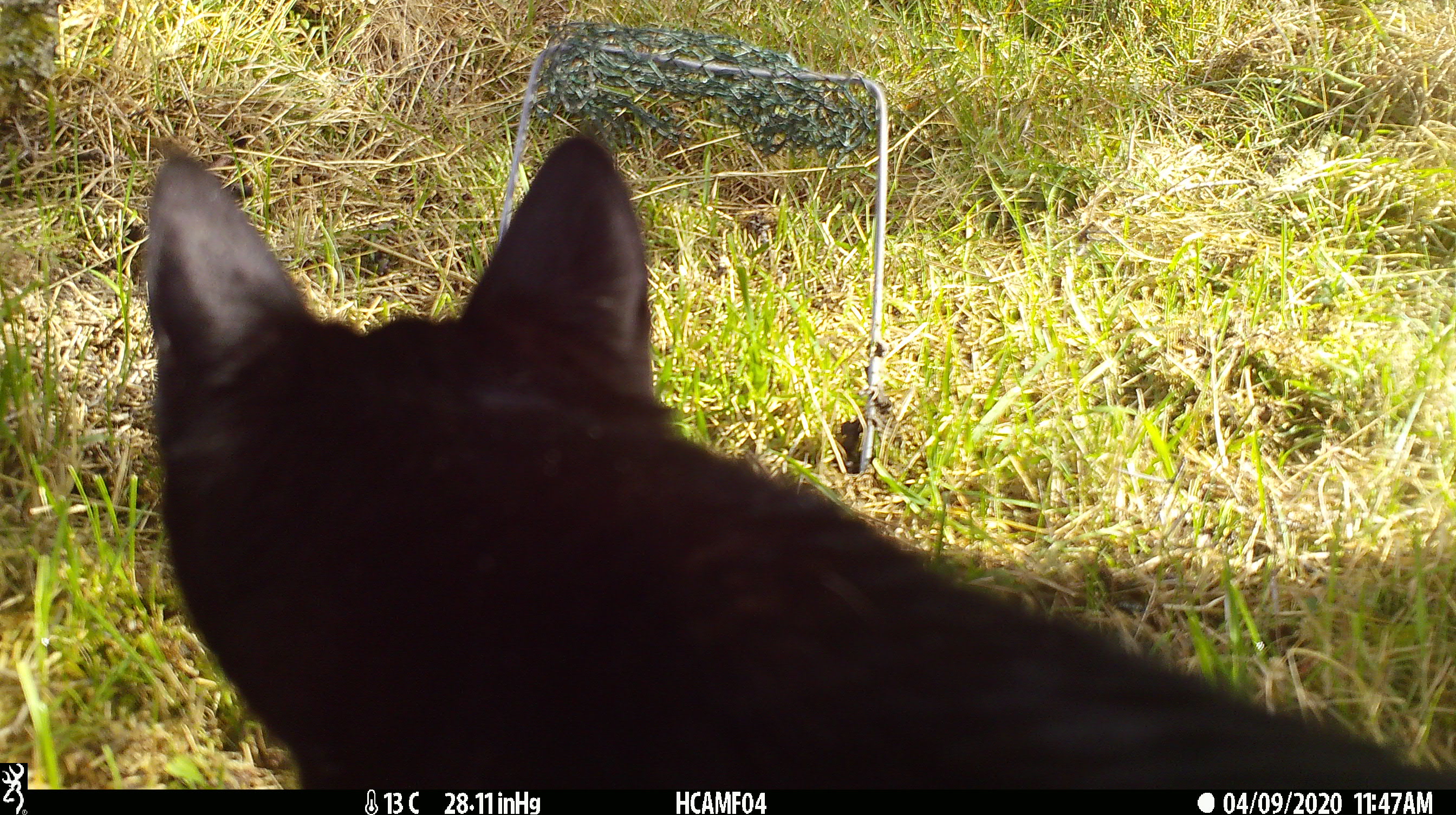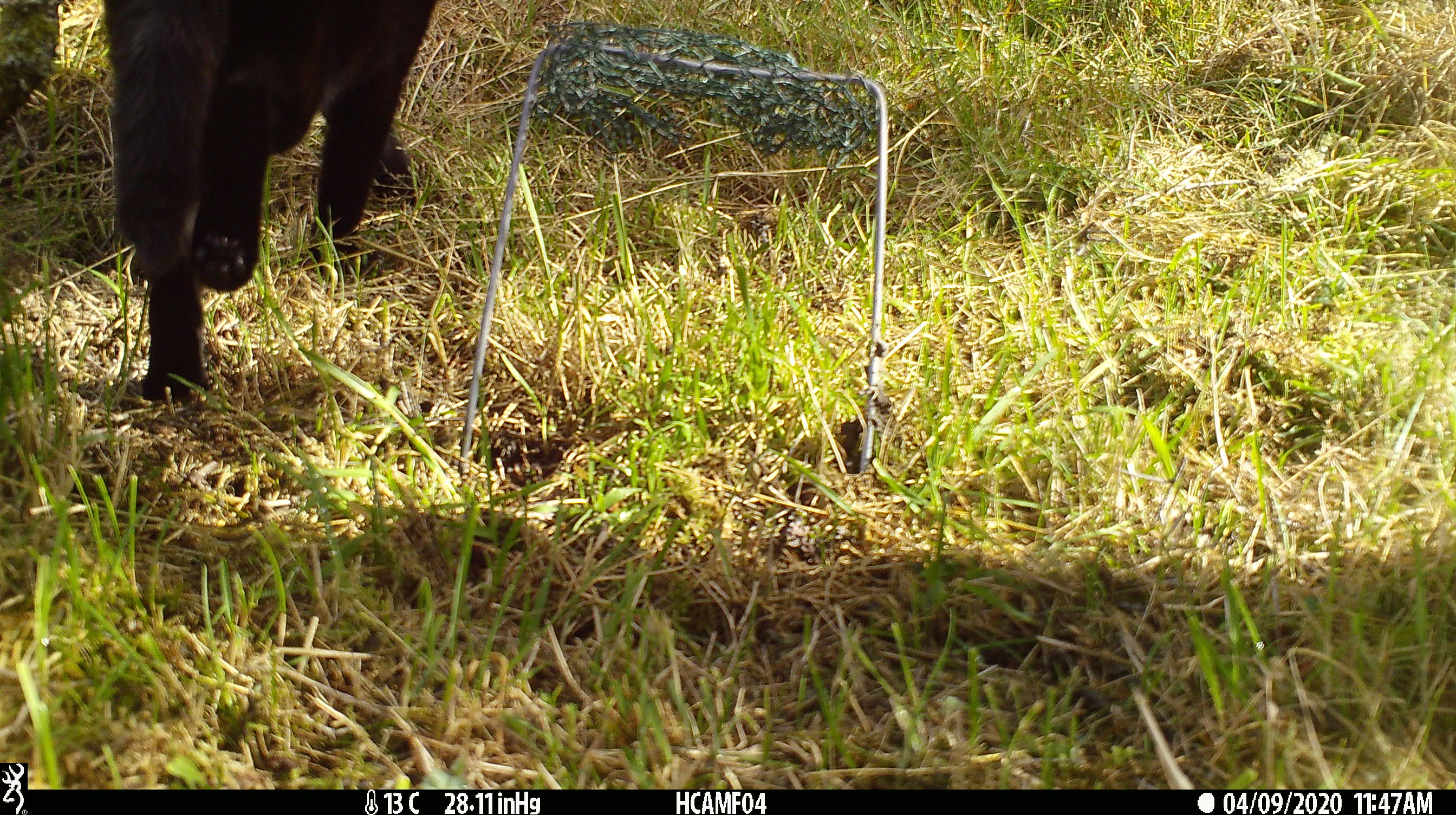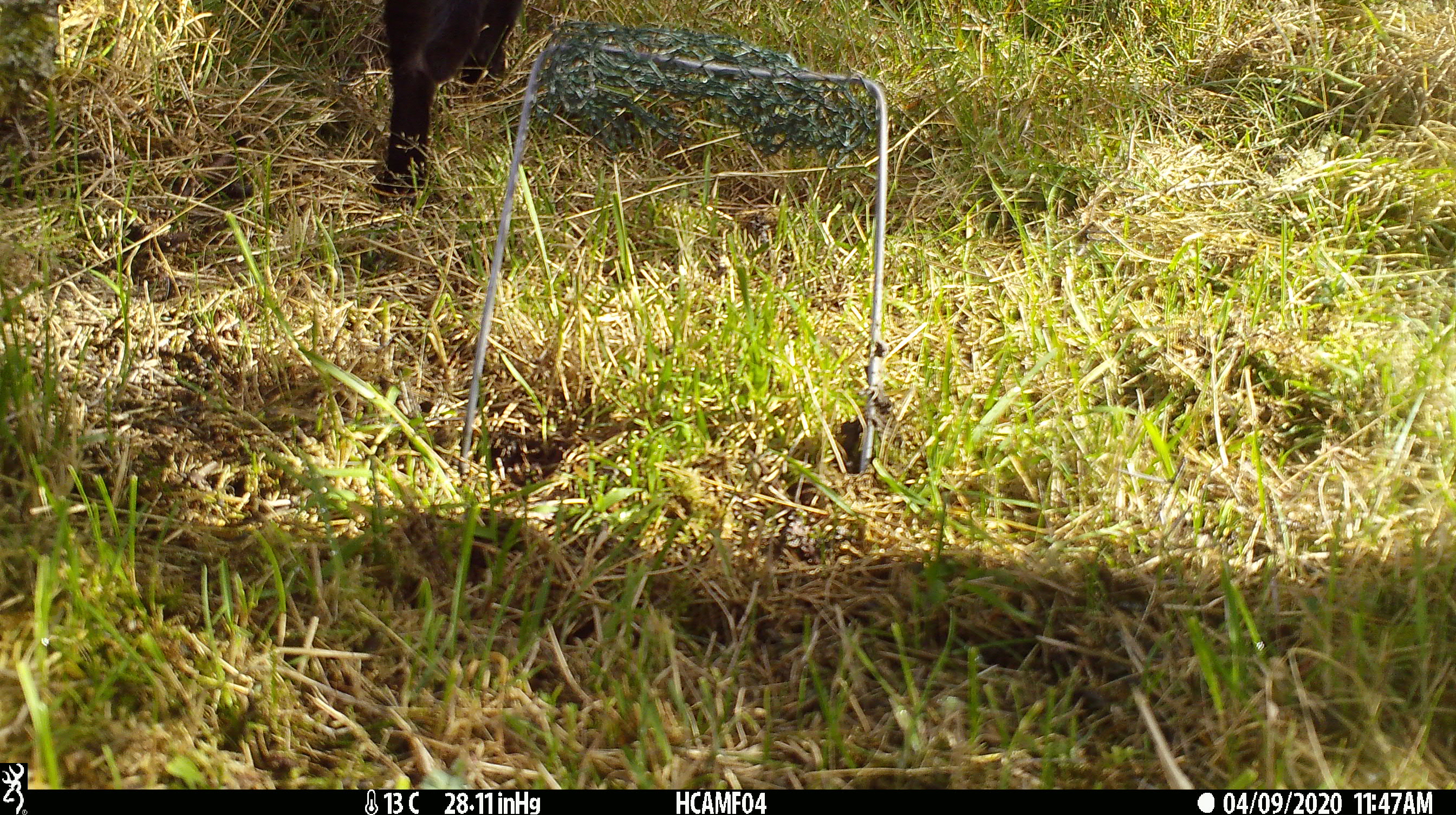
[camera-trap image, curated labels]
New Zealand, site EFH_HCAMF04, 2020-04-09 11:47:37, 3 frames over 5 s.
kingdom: Animalia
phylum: Chordata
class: Mammalia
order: Carnivora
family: Felidae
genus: Felis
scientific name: Felis catus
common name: domestic cat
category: cat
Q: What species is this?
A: Cat (domestic cat) (Felis catus).